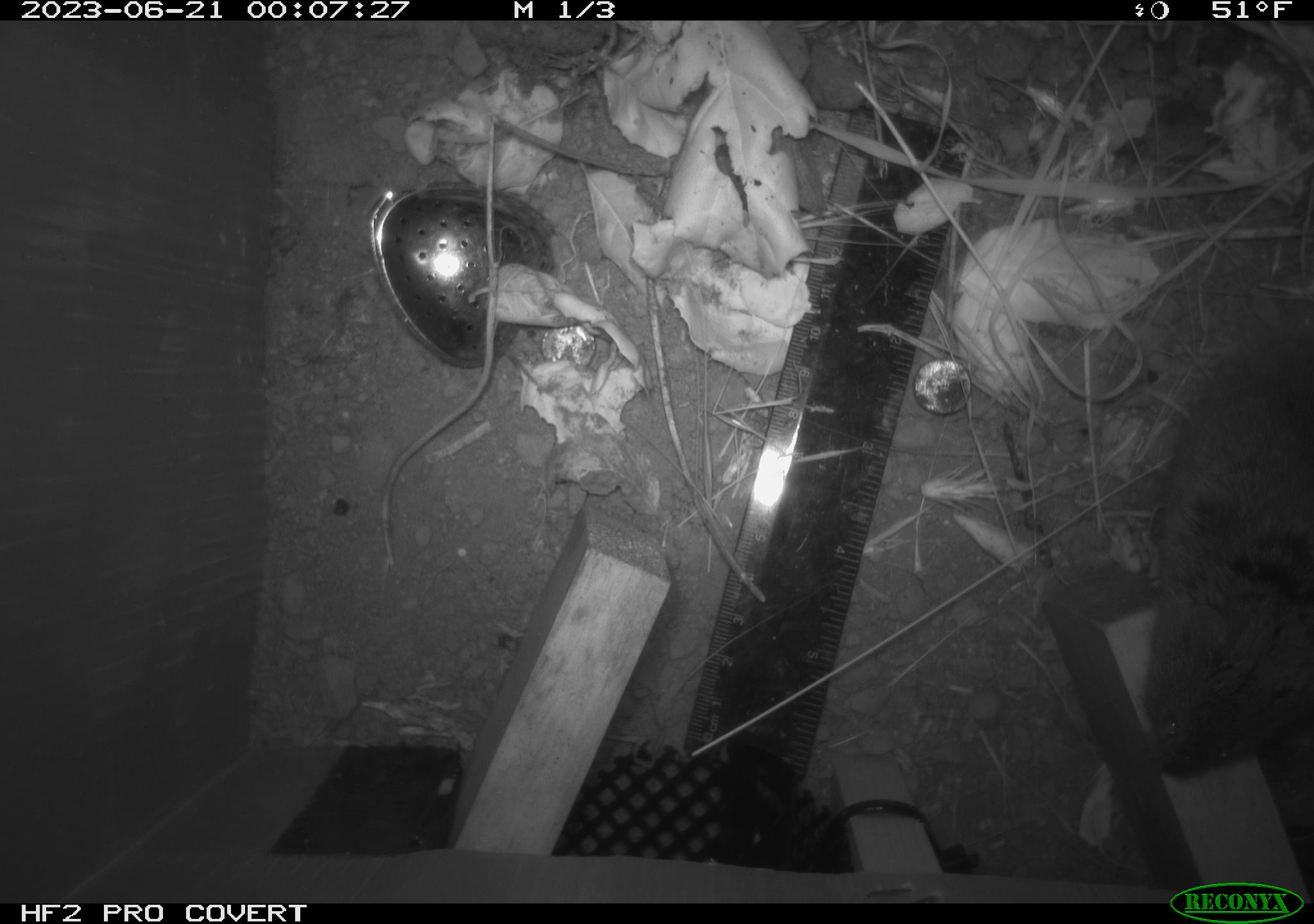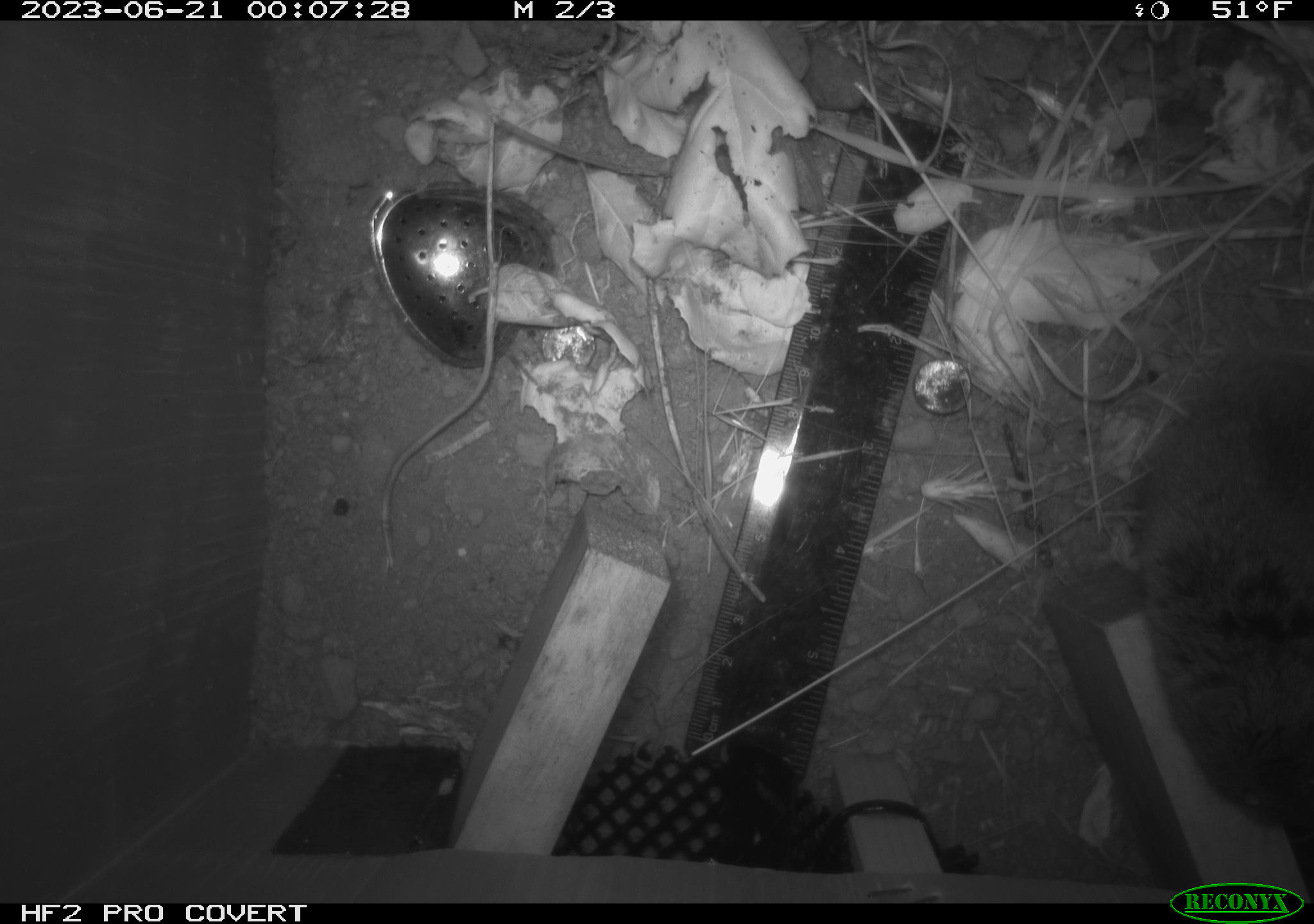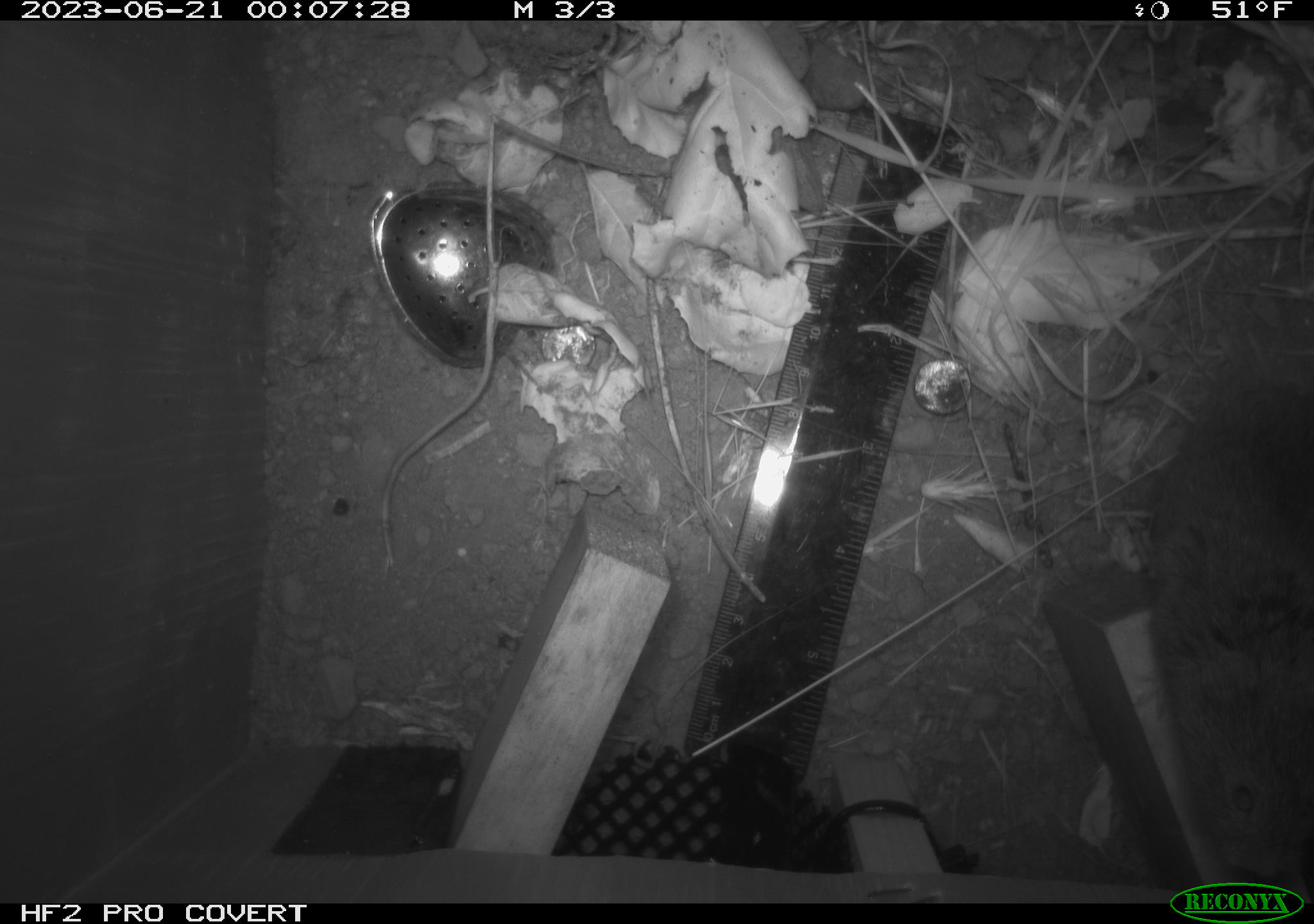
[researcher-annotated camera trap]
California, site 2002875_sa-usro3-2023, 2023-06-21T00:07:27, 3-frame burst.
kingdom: Animalia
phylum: Chordata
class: Mammalia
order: Rodentia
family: Cricetidae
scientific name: Arvicolinae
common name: voles, lemmings, and muskrats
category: arvicolinae subfamily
Arvicolinae subfamily (voles, lemmings, and muskrats) (Arvicolinae).